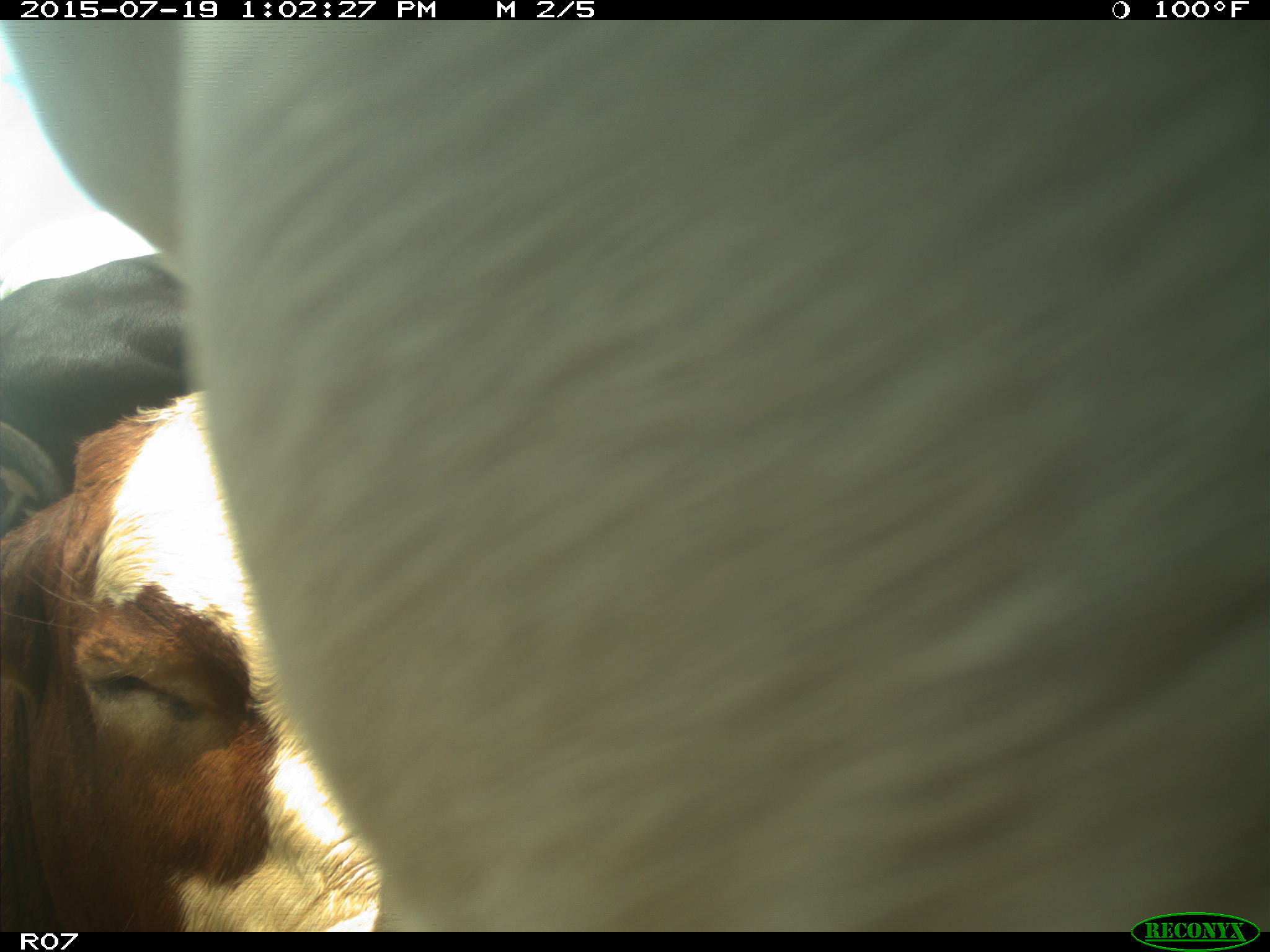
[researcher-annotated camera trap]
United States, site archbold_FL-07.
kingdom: Animalia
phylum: Chordata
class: Mammalia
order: Artiodactyla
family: Bovidae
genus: Bos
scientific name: Bos taurus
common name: domestic cow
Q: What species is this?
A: Bos taurus (domestic cow).